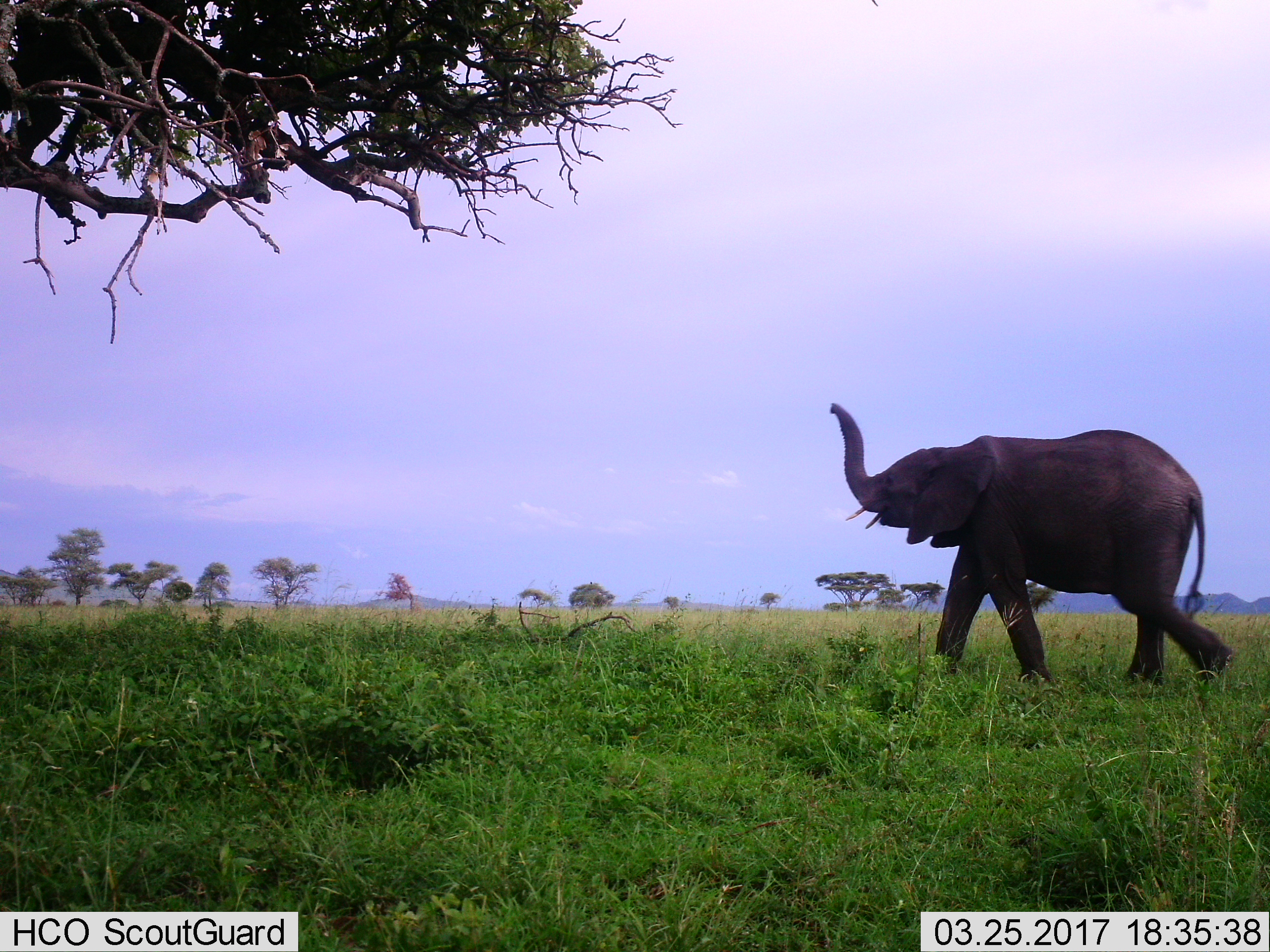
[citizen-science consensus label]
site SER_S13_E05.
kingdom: Animalia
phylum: Chordata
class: Mammalia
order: Proboscidea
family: Elephantidae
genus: Loxodonta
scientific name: Loxodonta africana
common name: african bush elephant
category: elephant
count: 1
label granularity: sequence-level